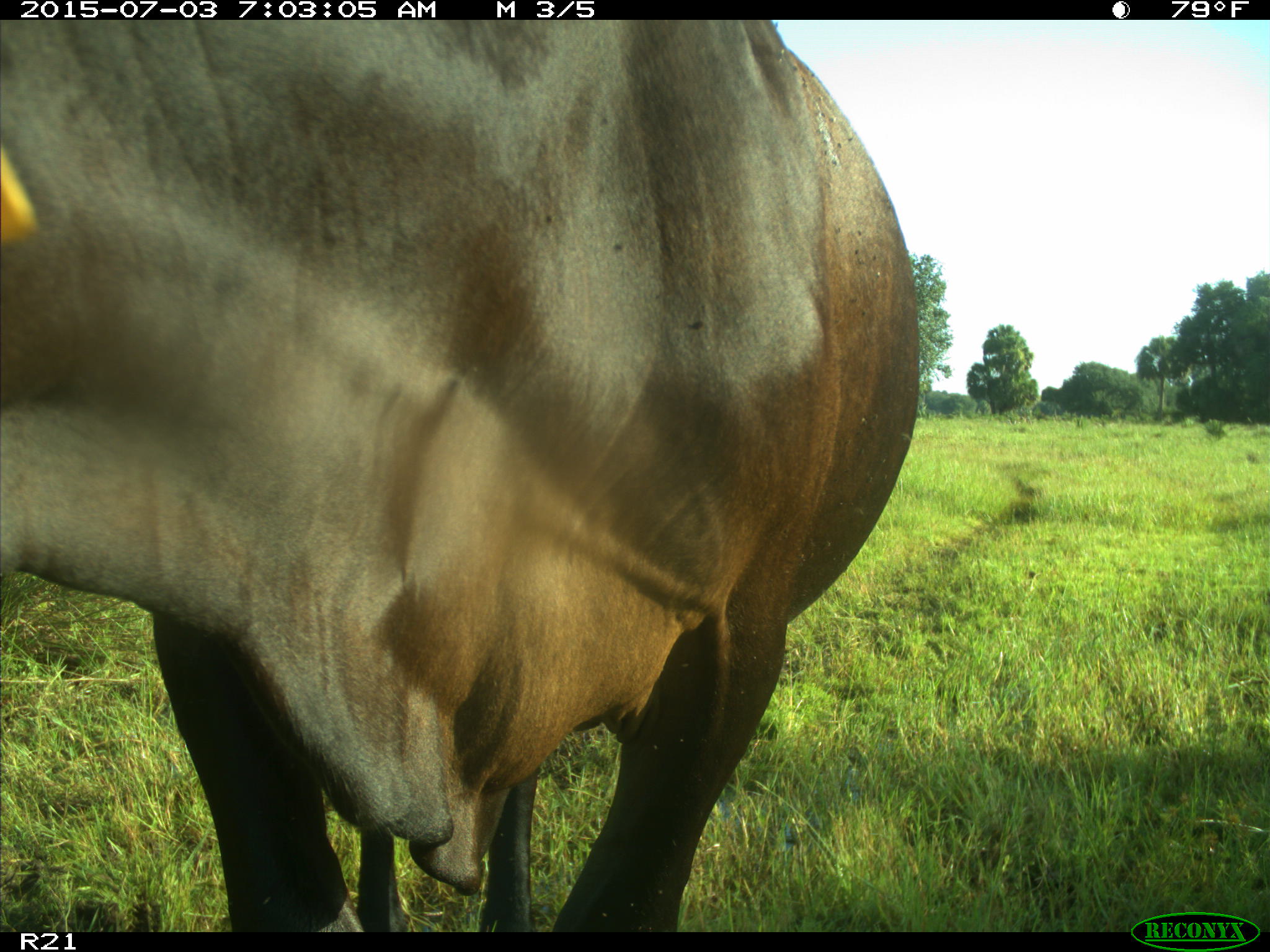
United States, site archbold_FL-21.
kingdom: Animalia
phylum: Chordata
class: Mammalia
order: Artiodactyla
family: Bovidae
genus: Bos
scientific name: Bos taurus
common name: domestic cow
Bos taurus (domestic cow).